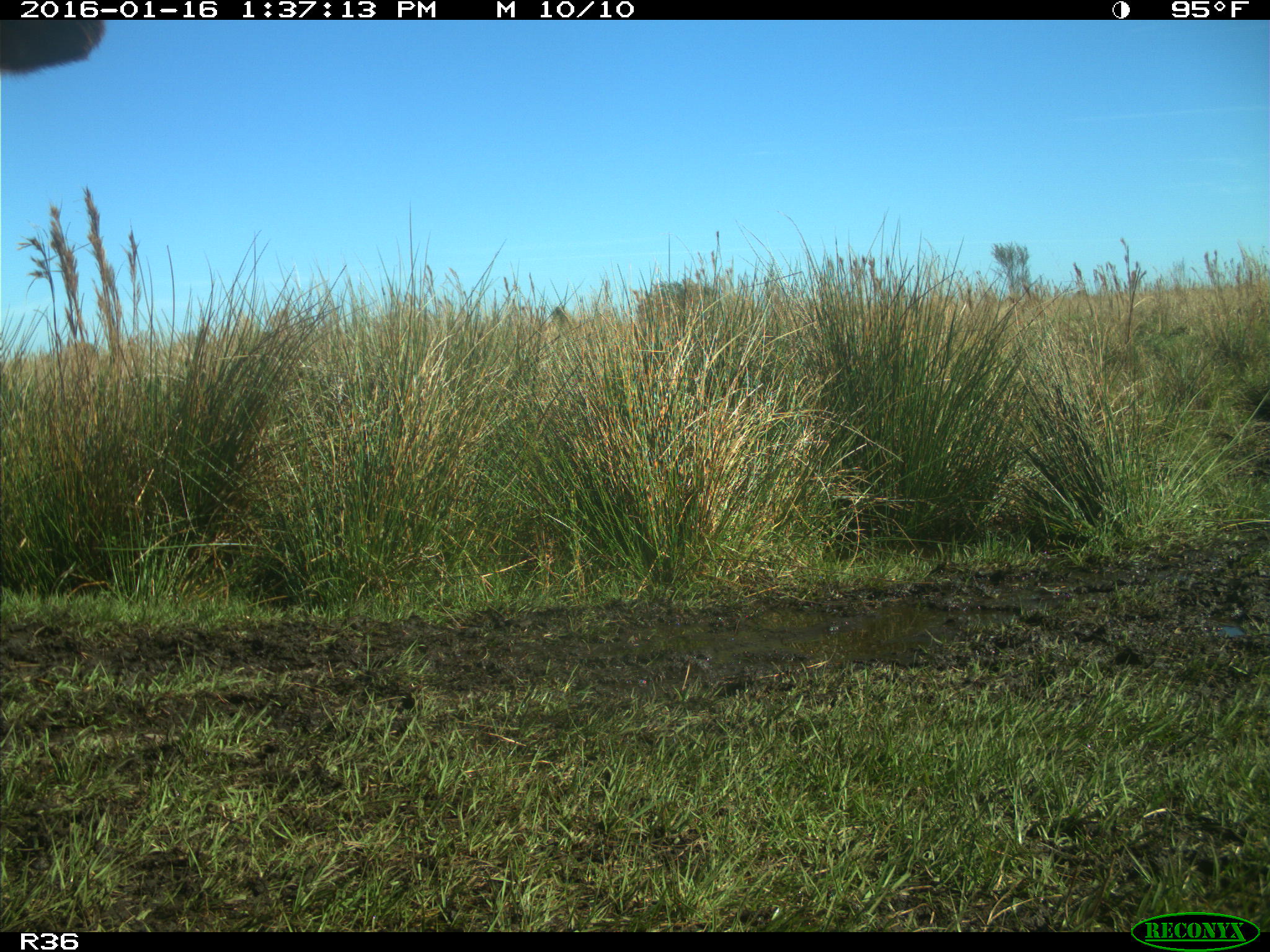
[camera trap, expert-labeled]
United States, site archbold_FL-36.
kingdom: Animalia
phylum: Chordata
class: Mammalia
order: Artiodactyla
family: Bovidae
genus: Bos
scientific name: Bos taurus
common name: domestic cow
Bos taurus (domestic cow).